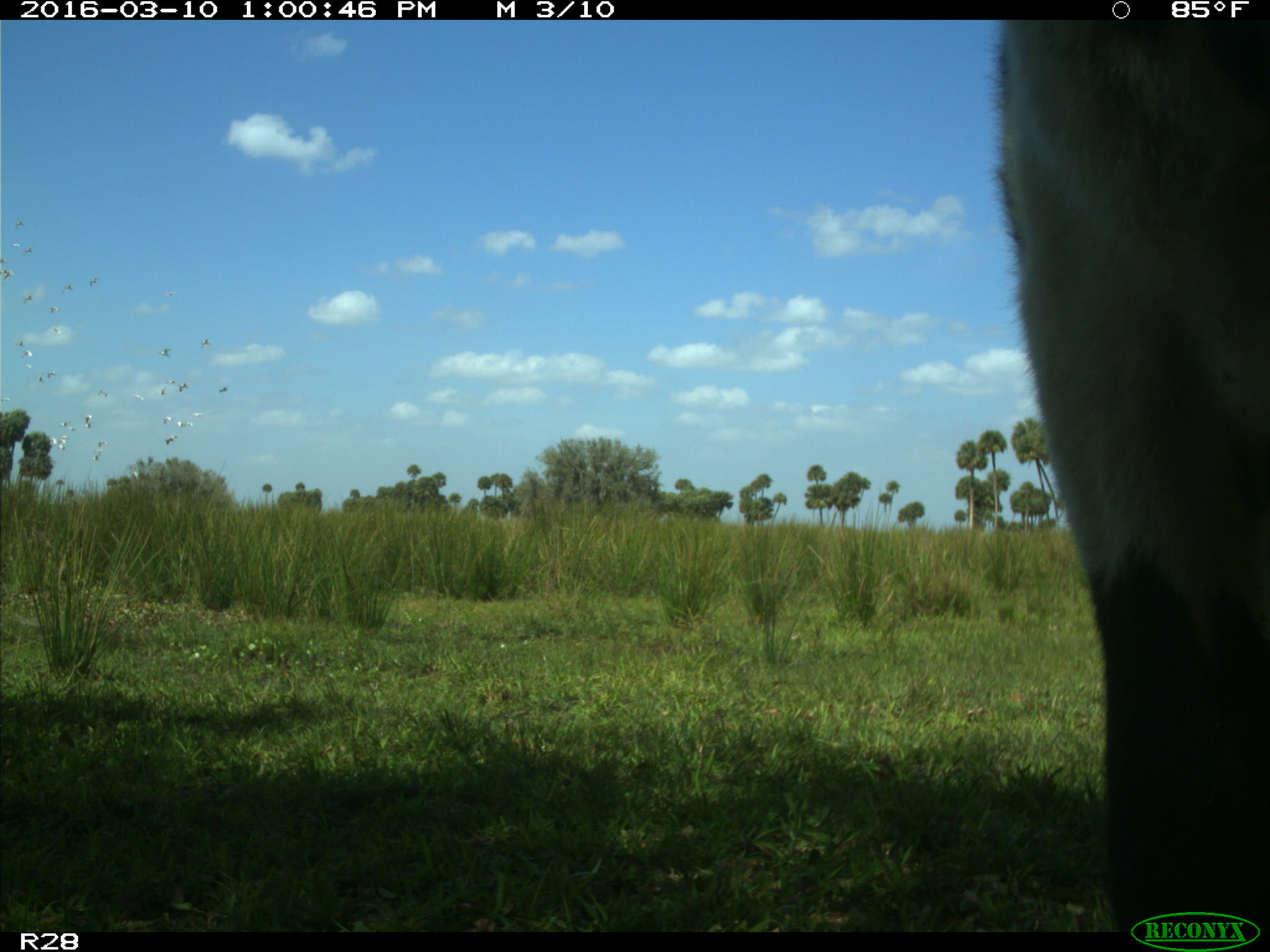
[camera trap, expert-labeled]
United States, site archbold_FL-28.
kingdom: Animalia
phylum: Chordata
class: Mammalia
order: Artiodactyla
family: Bovidae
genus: Bos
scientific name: Bos taurus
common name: domestic cow